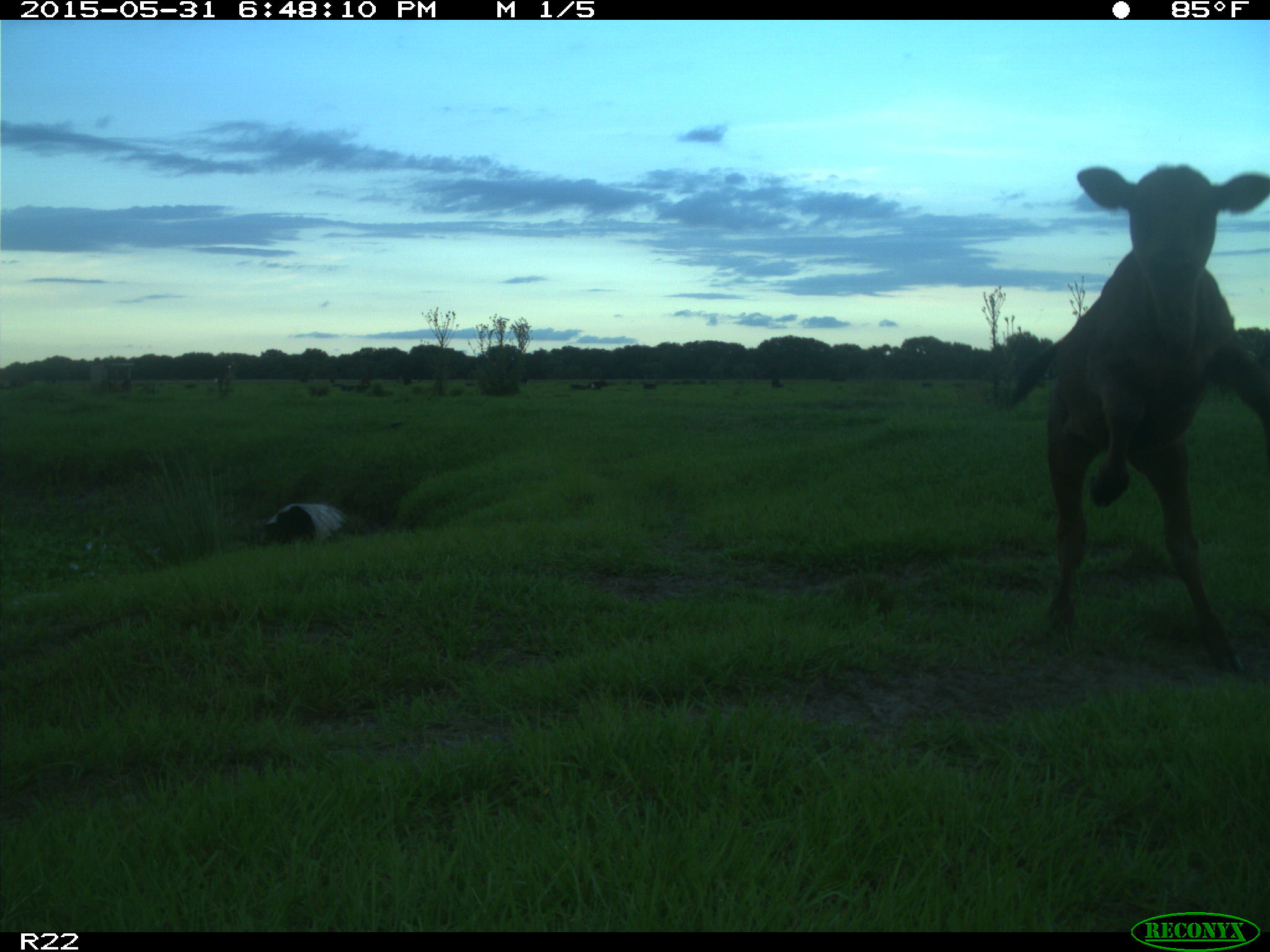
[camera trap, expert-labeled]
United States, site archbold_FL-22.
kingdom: Animalia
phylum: Chordata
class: Mammalia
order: Artiodactyla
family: Bovidae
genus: Bos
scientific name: Bos taurus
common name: domestic cow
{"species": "Bos taurus (domestic cow)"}